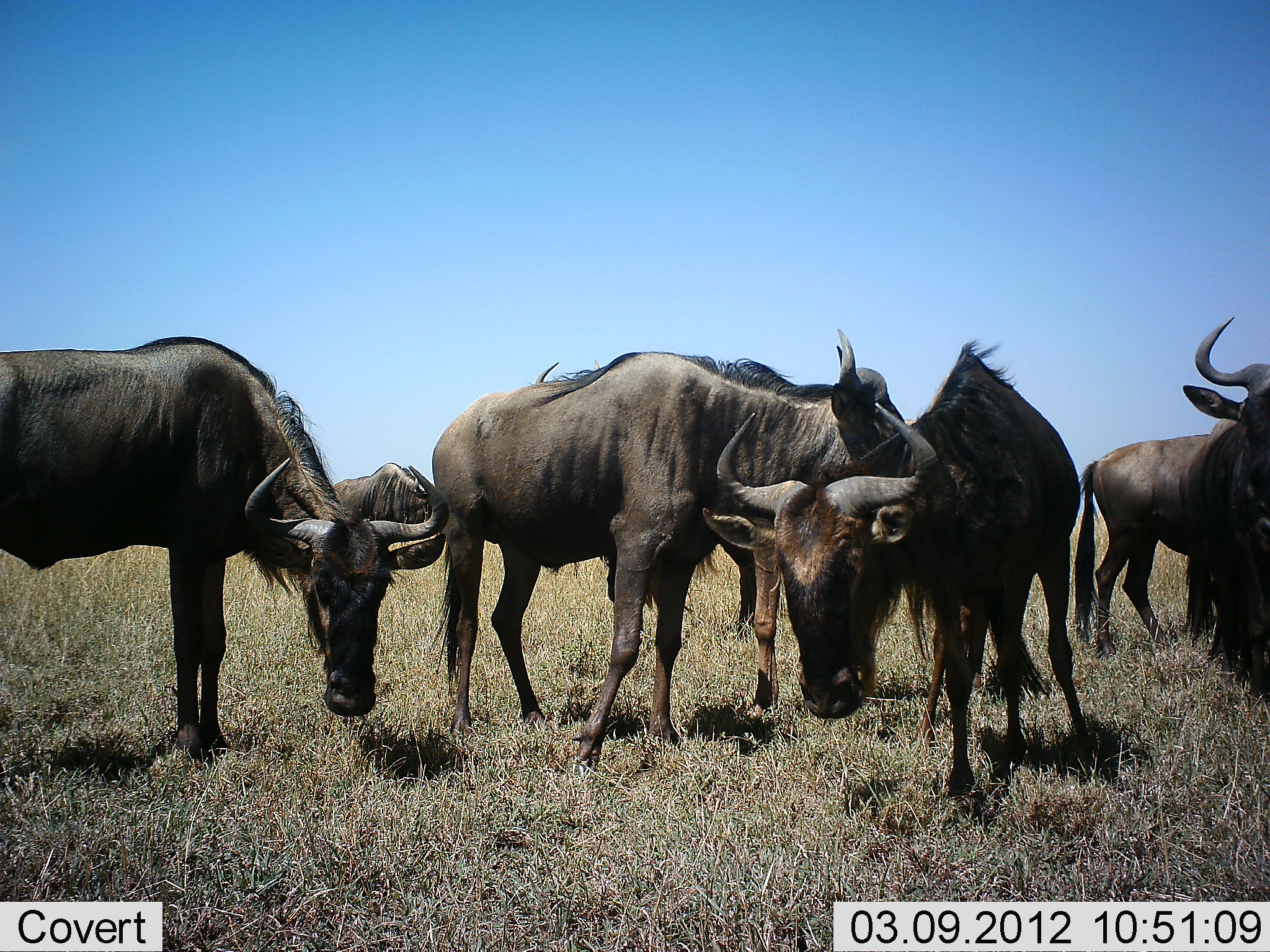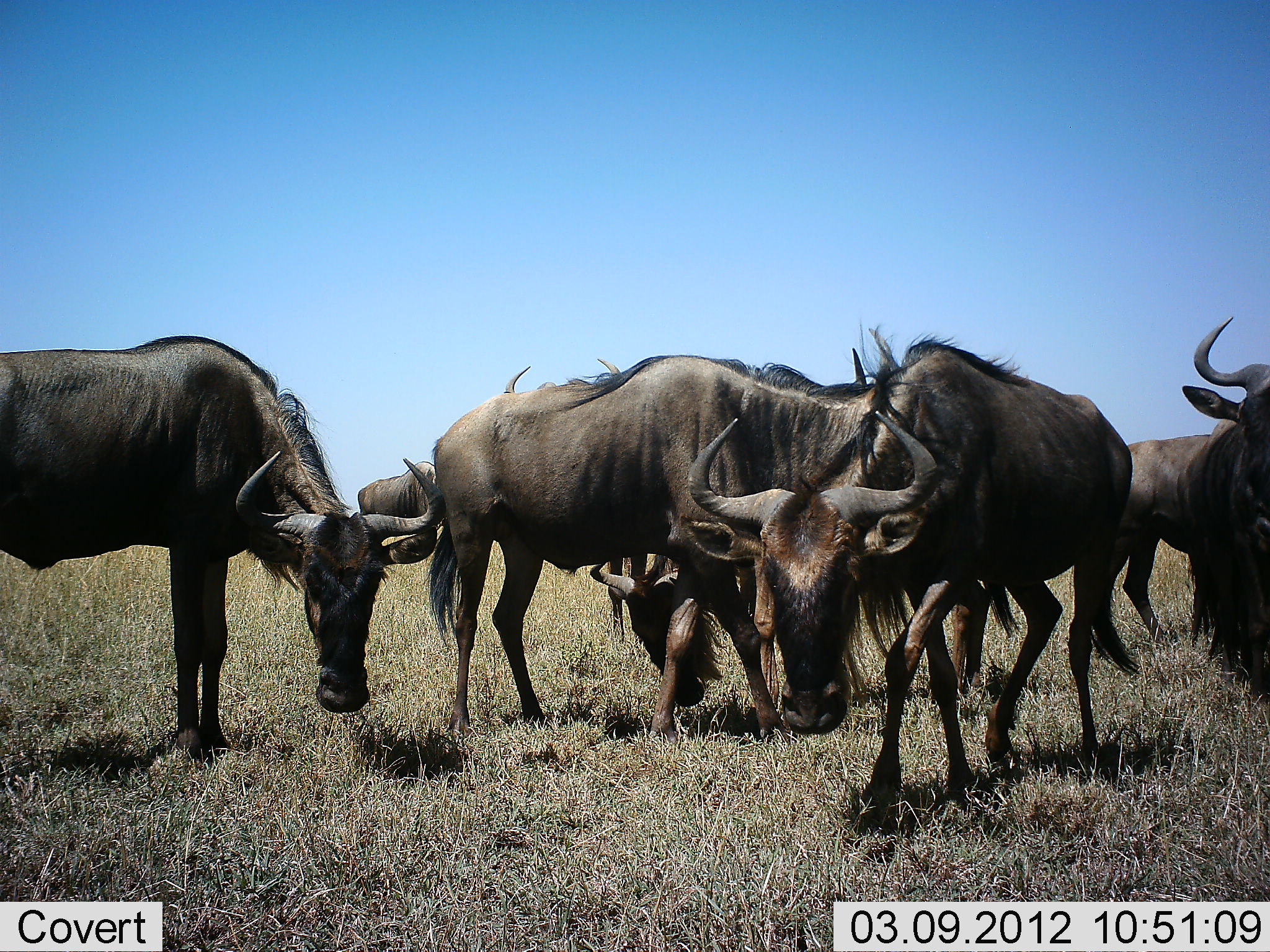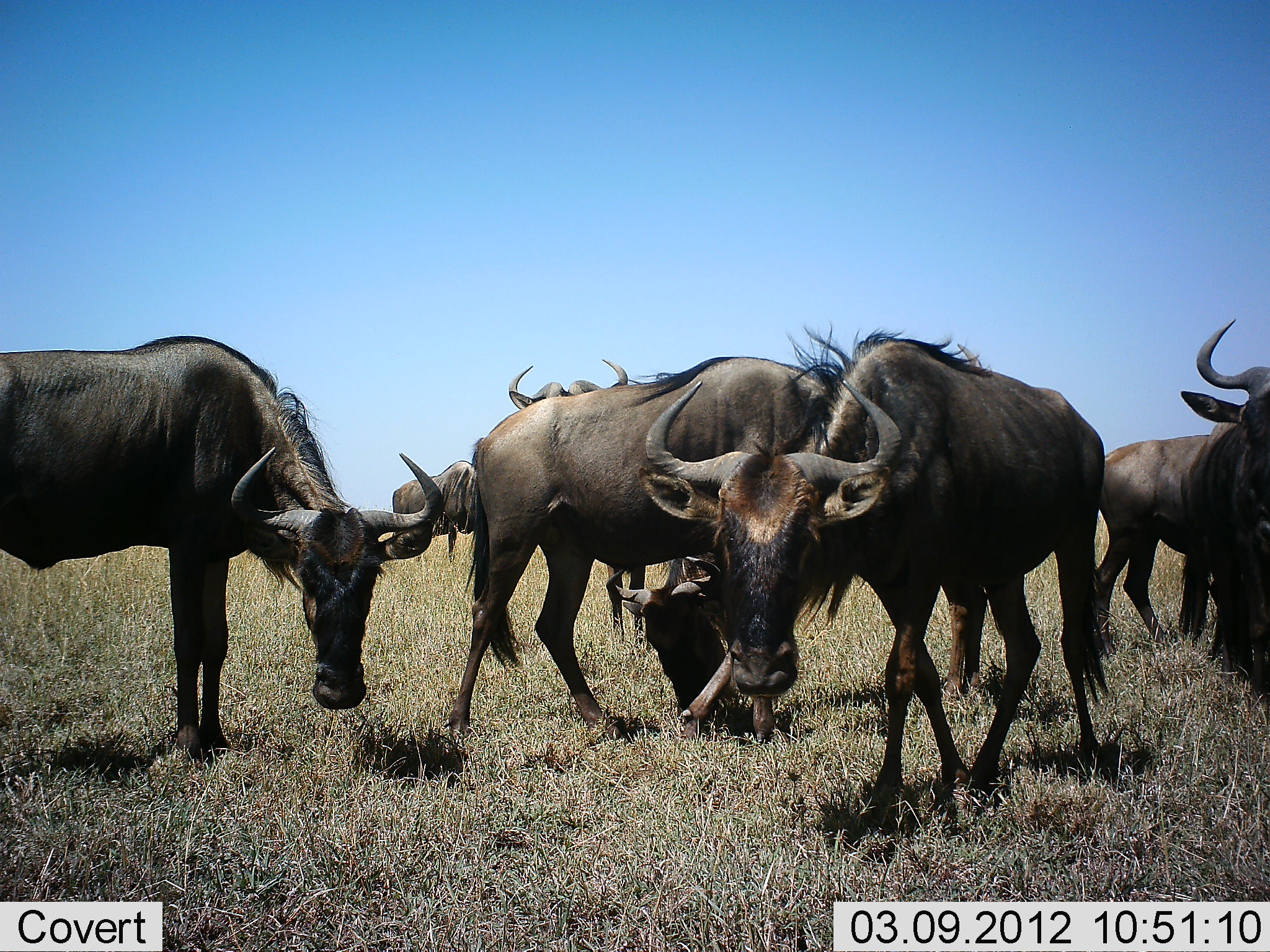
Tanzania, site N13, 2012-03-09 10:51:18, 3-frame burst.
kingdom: Animalia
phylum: Chordata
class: Mammalia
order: Artiodactyla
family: Bovidae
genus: Connochaetes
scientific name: Connochaetes taurinus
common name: blue wildebeest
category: wildebeest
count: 7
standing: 62%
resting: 0%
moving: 34%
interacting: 10%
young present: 0%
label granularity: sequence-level